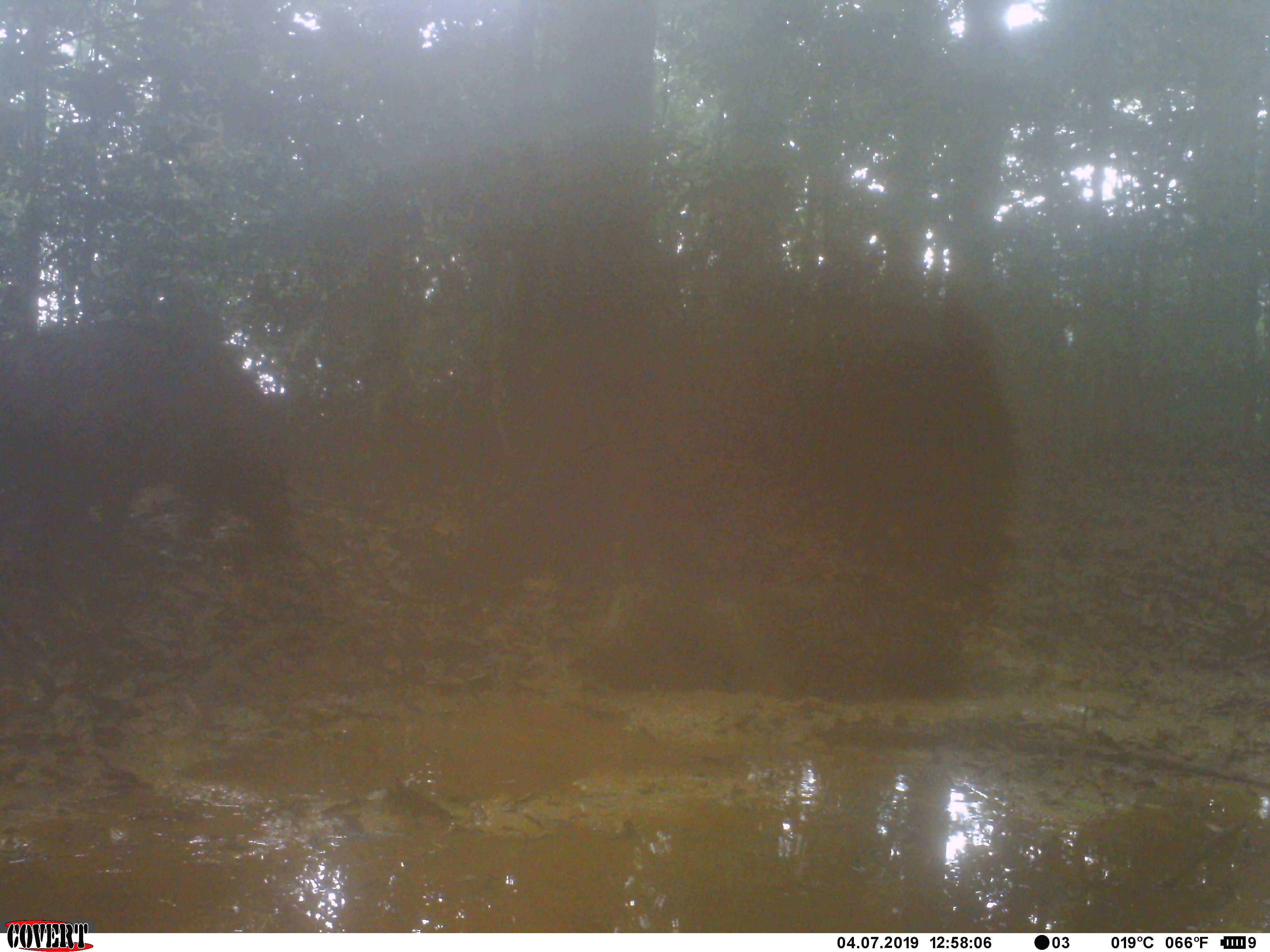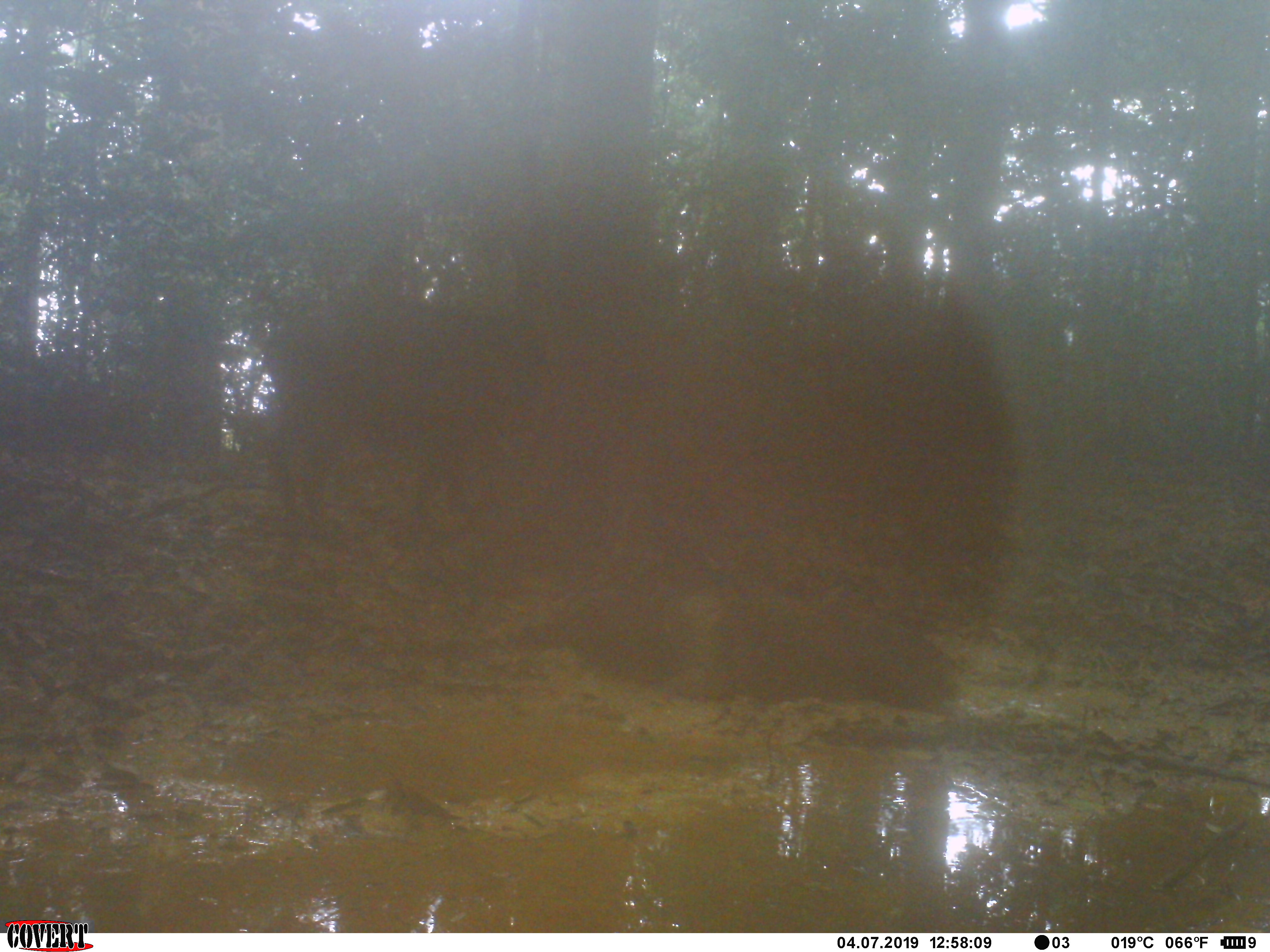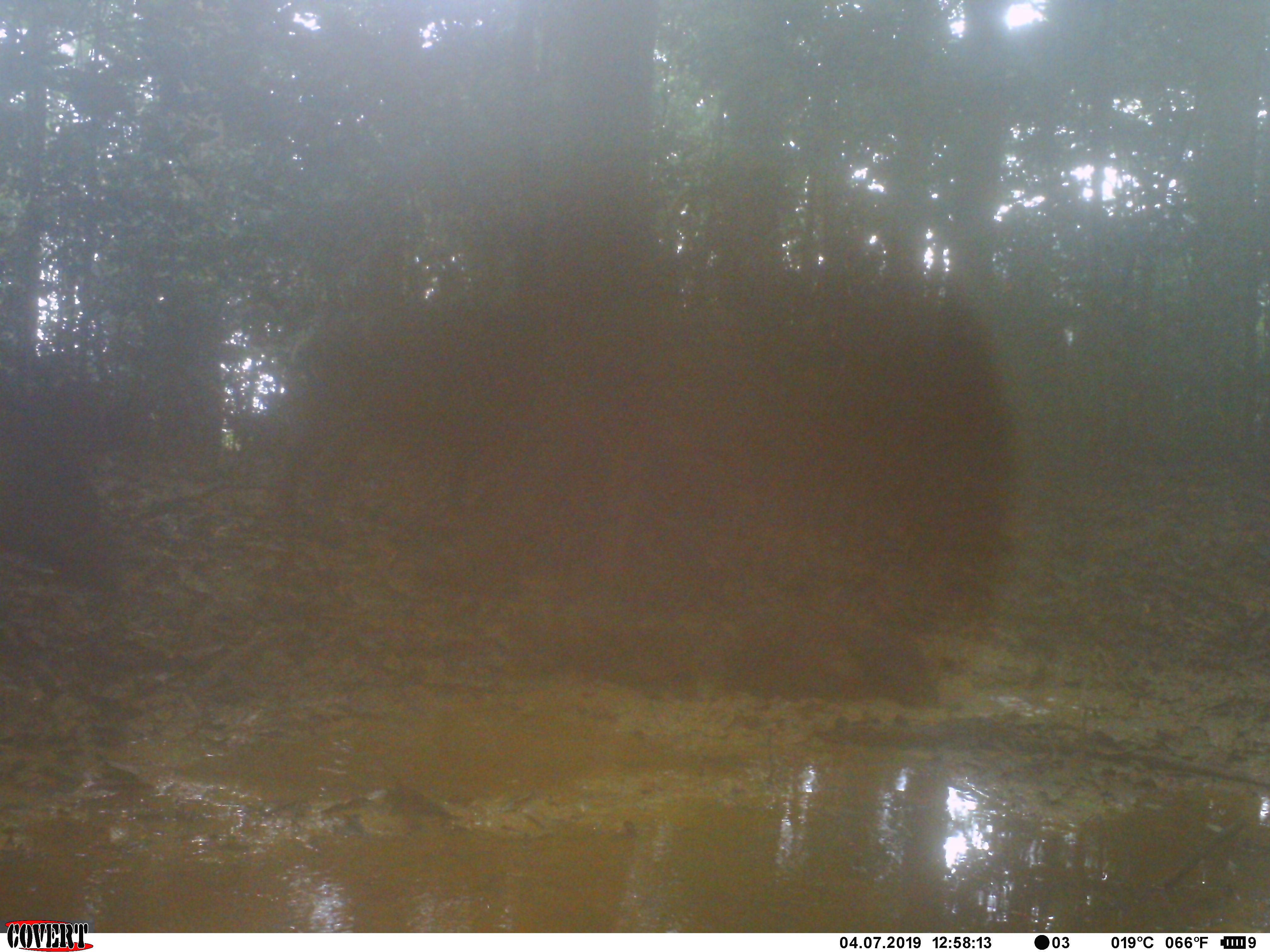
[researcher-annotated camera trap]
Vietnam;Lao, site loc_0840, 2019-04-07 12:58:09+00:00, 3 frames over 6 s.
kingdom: Animalia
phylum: Chordata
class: Mammalia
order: Artiodactyla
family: Suidae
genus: Sus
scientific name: Sus scrofa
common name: eurasian wild pig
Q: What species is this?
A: Eurasian wild pig (Sus scrofa).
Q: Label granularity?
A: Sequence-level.